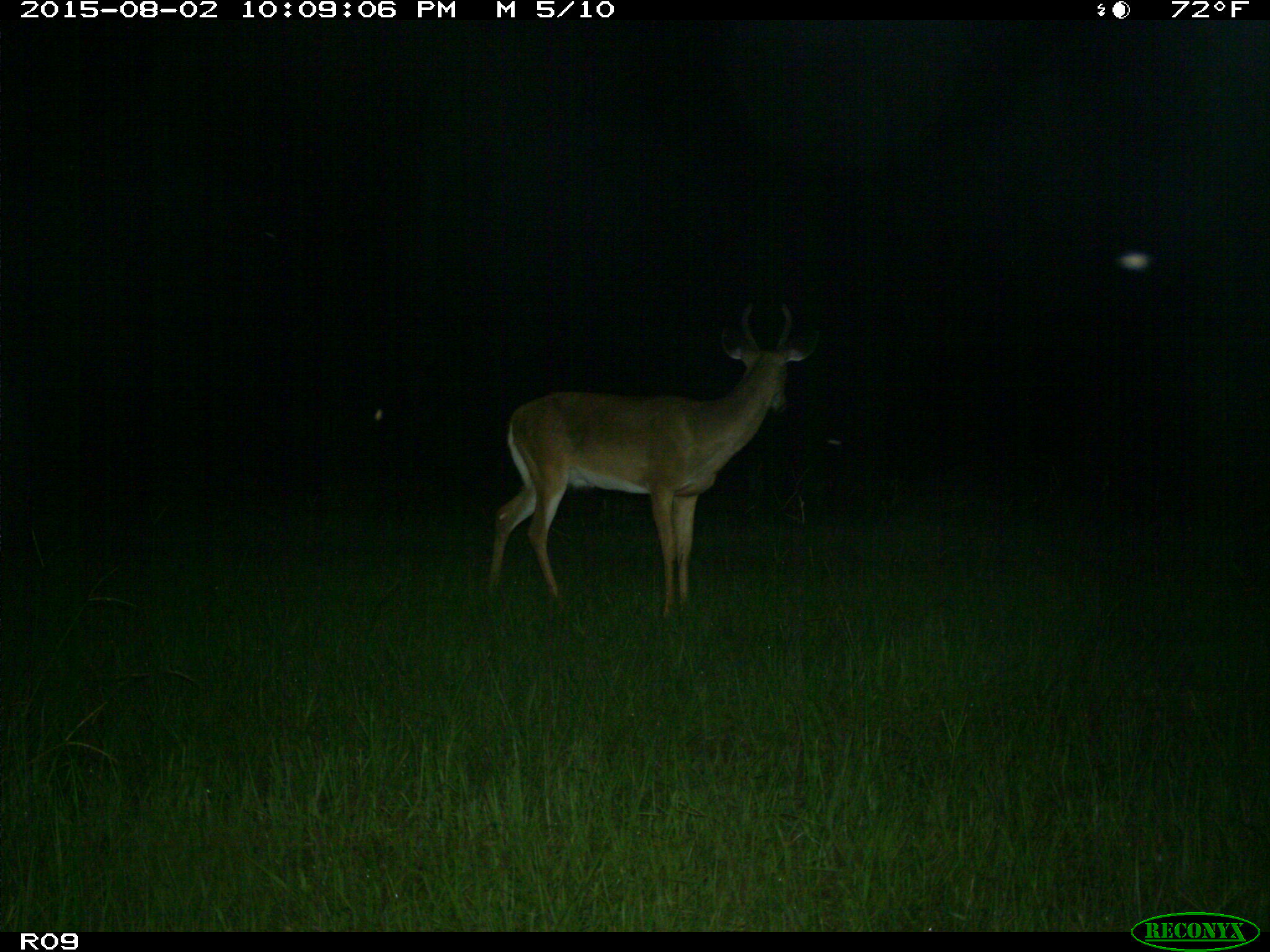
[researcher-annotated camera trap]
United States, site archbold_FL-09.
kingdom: Animalia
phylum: Chordata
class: Mammalia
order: Artiodactyla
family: Cervidae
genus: Odocoileus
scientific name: Odocoileus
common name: deer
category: unidentified deer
Unidentified deer (deer) (Odocoileus).